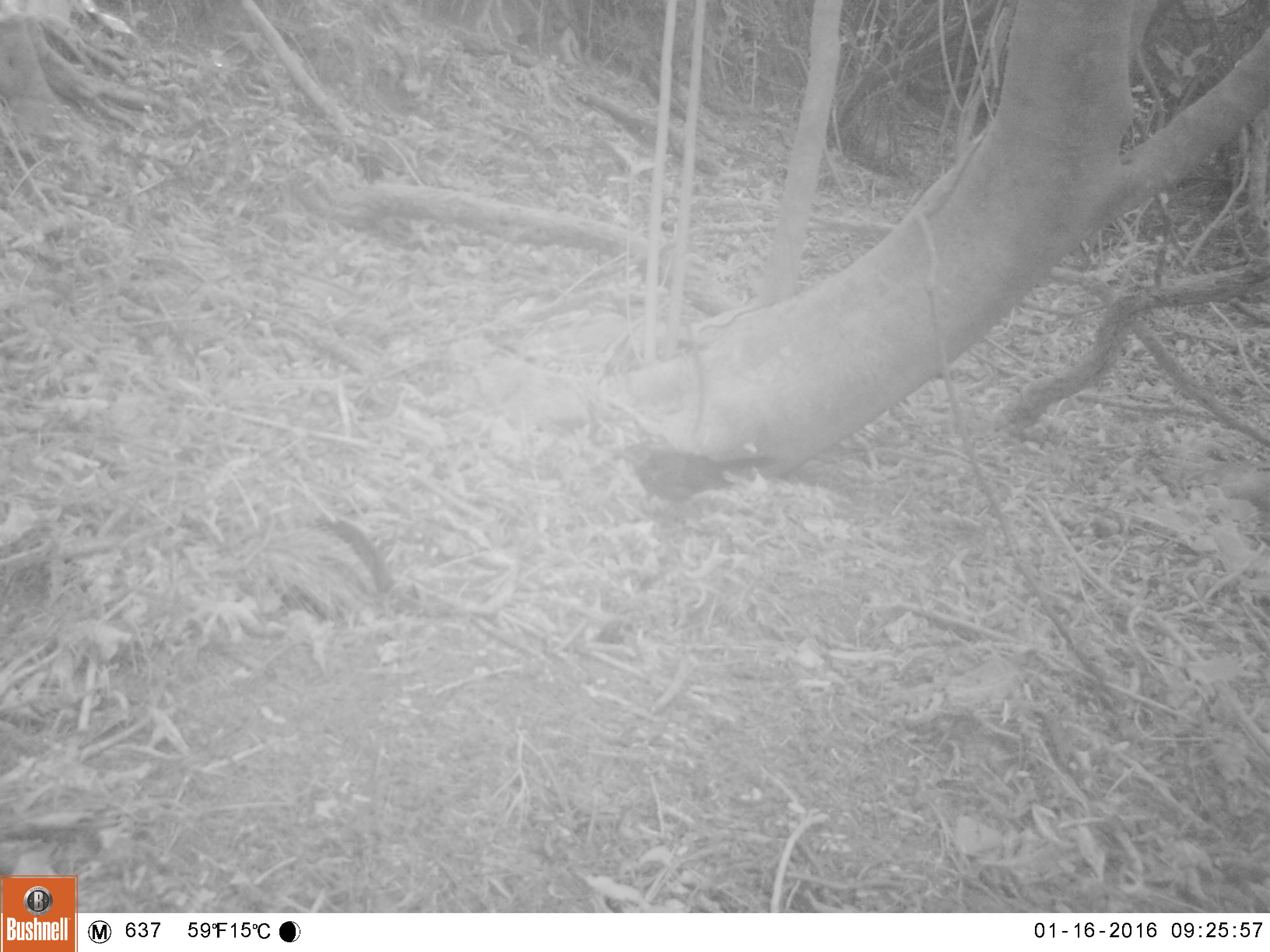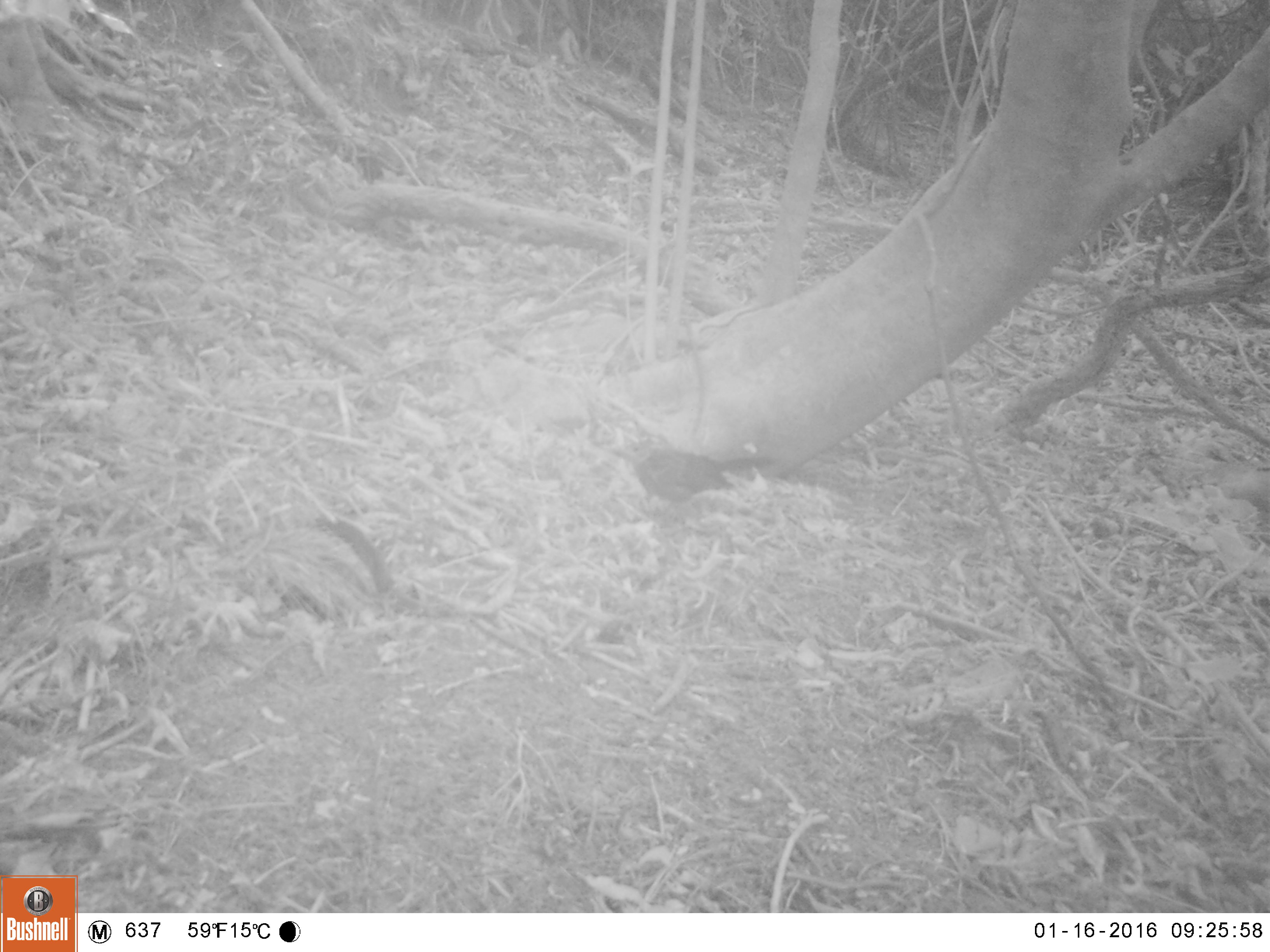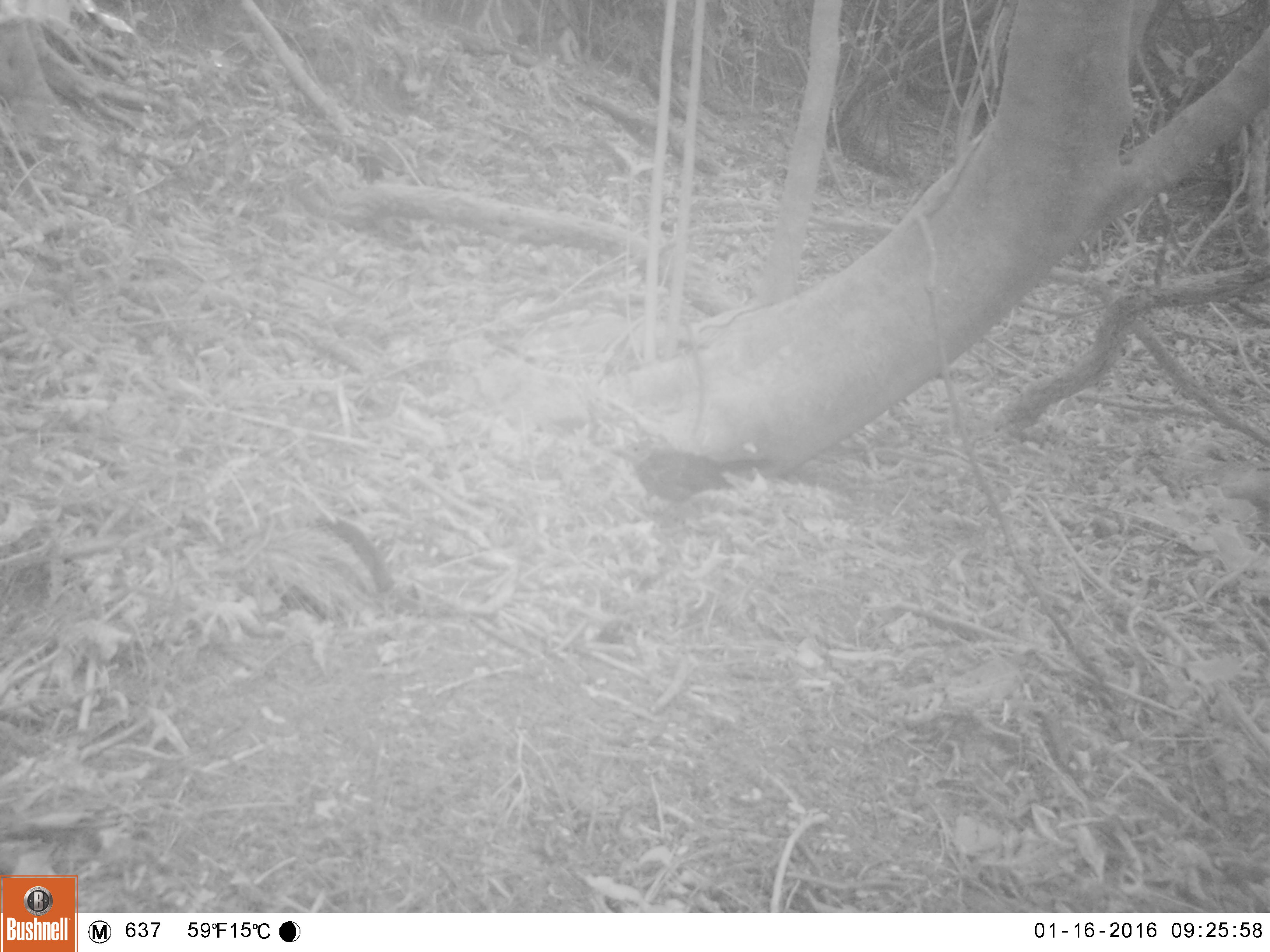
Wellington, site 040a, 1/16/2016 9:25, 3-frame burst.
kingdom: Animalia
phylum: Chordata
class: Aves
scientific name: Aves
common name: bird